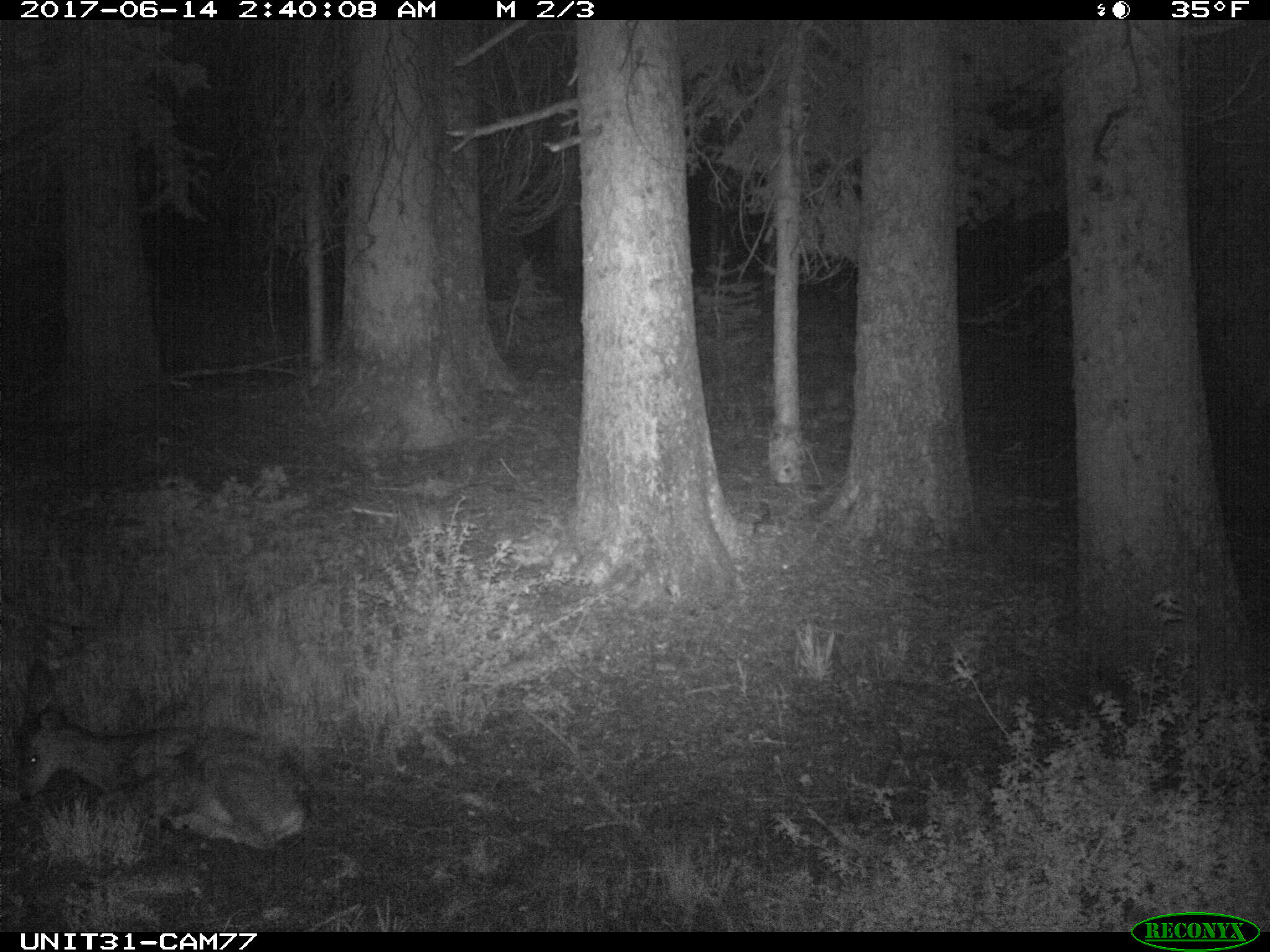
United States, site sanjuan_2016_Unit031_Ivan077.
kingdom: Animalia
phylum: Chordata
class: Mammalia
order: Artiodactyla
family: Cervidae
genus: Odocoileus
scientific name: Odocoileus hemionus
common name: mule deer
Odocoileus hemionus (mule deer).